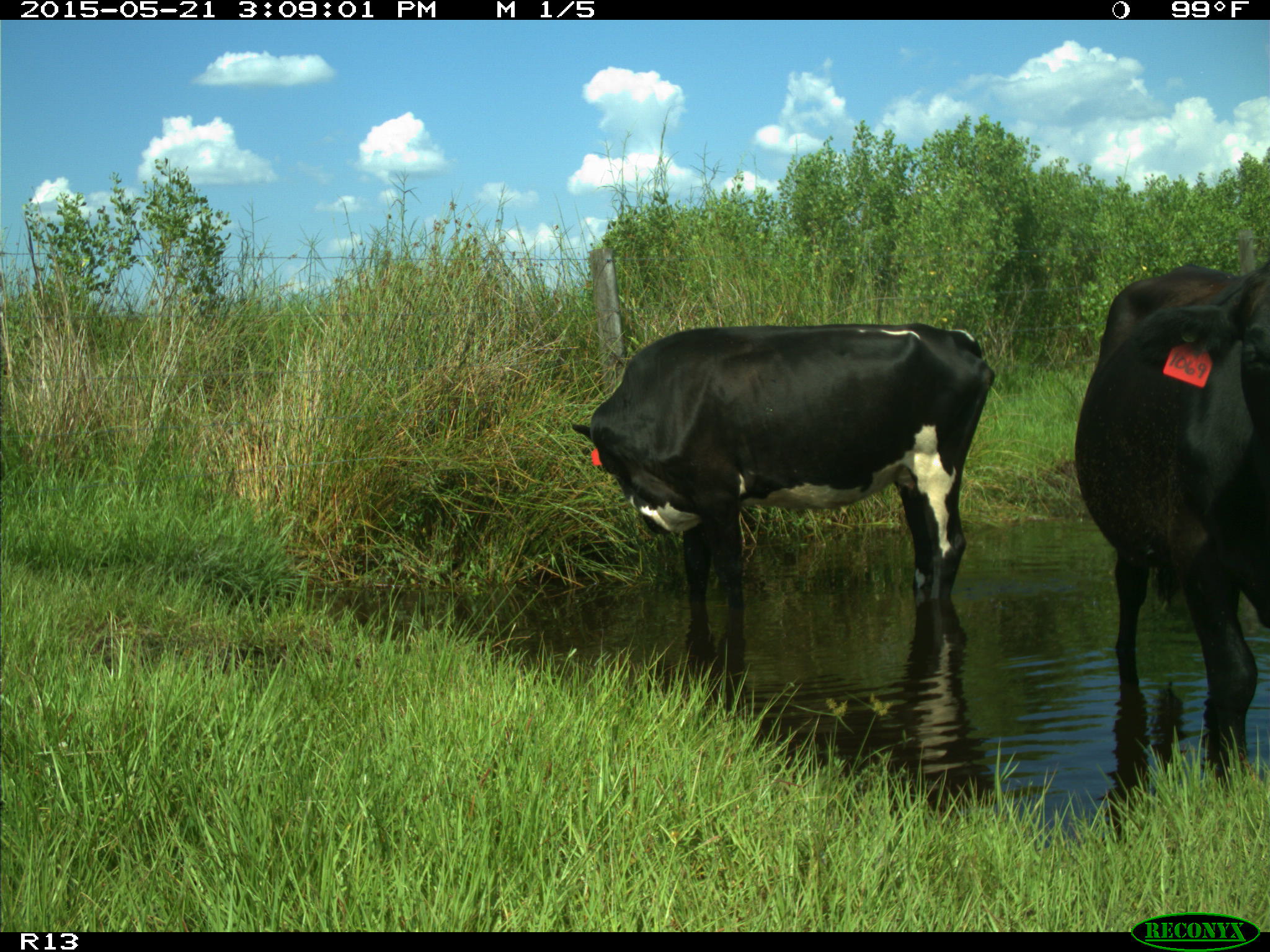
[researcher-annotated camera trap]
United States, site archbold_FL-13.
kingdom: Animalia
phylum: Chordata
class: Mammalia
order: Artiodactyla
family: Bovidae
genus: Bos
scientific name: Bos taurus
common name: domestic cow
Bos taurus (domestic cow).